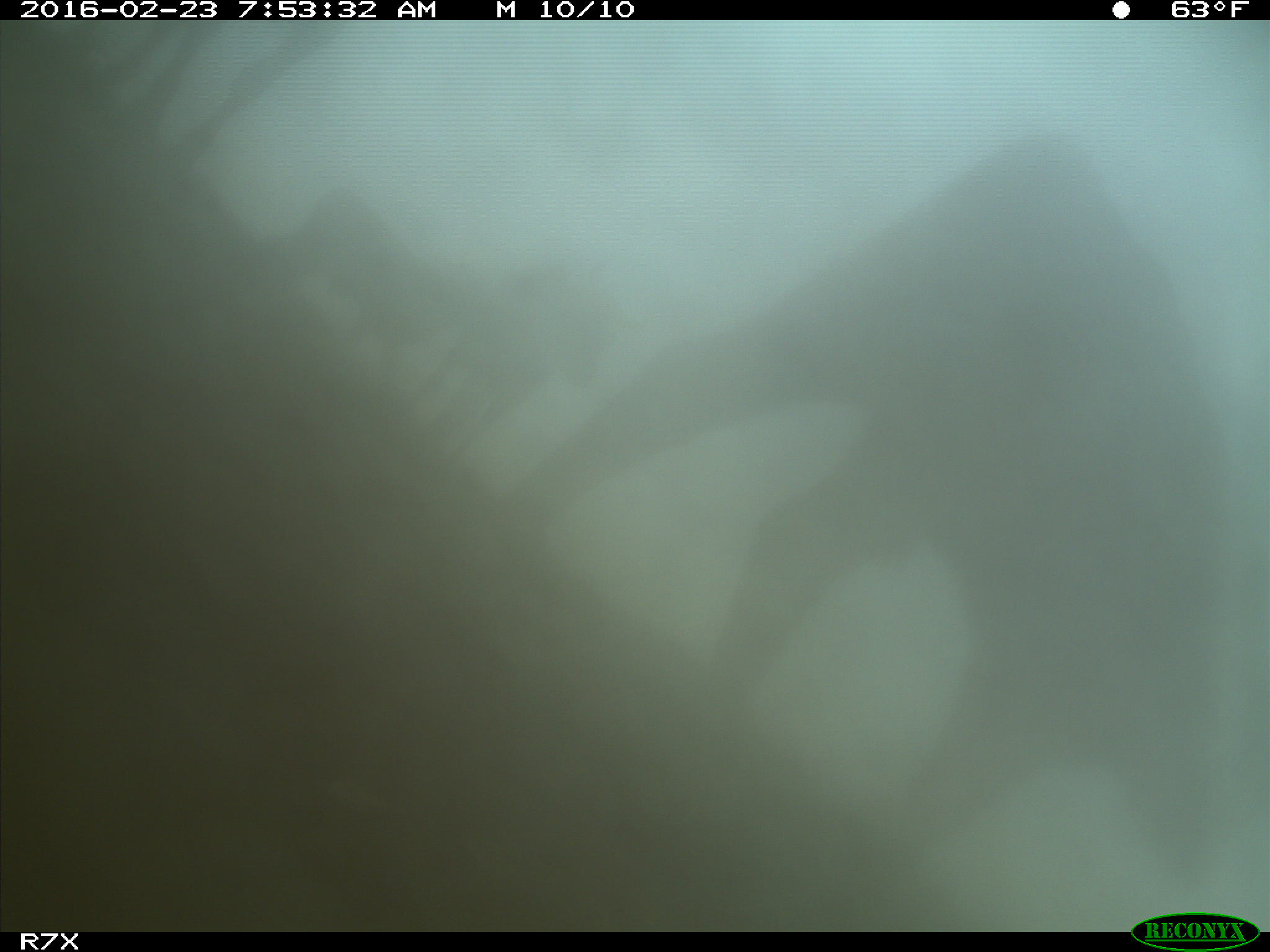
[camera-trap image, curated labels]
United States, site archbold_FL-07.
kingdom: Animalia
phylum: Chordata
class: Mammalia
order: Artiodactyla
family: Bovidae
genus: Bos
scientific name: Bos taurus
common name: domestic cow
Bos taurus (domestic cow).